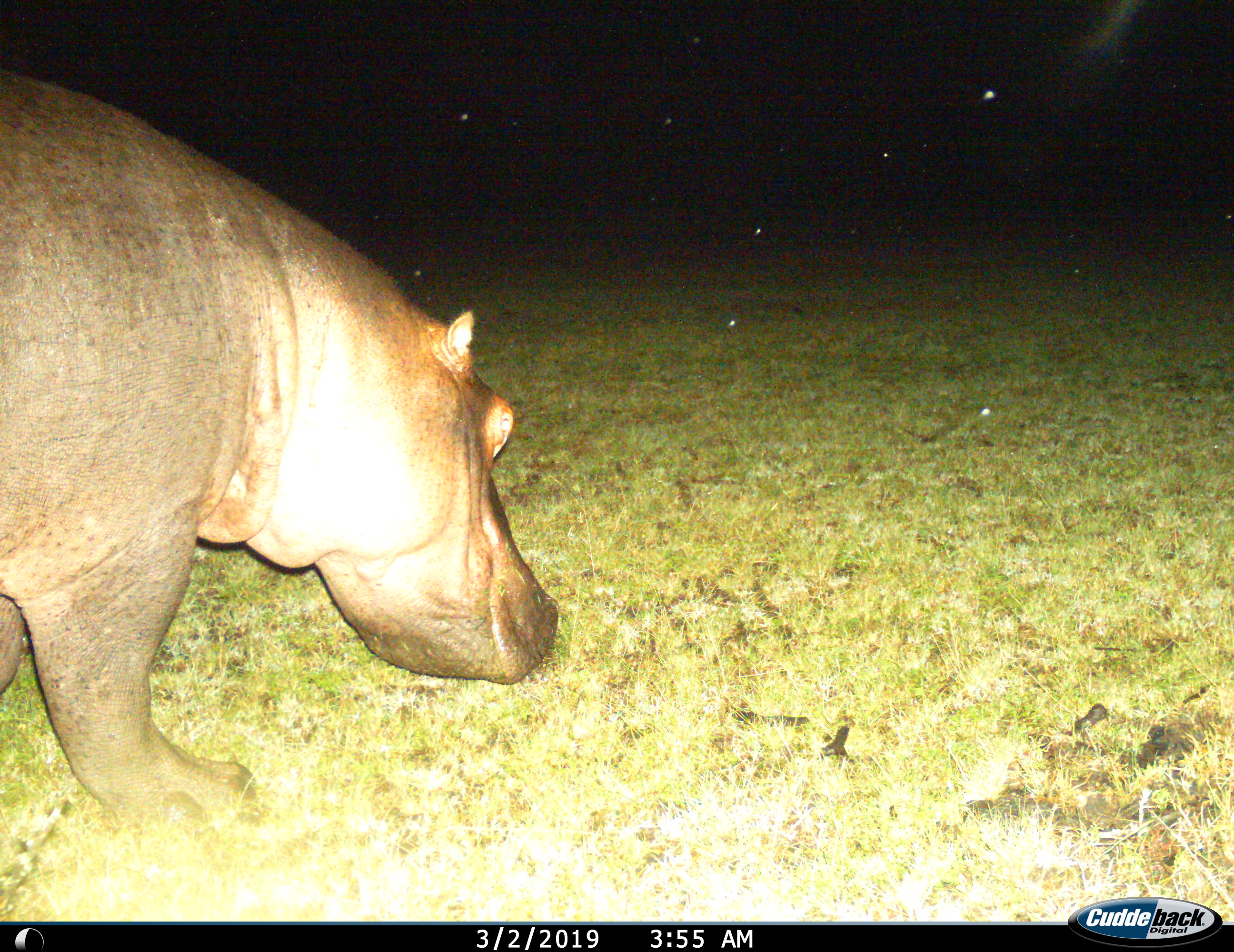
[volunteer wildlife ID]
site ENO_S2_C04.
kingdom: Animalia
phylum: Chordata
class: Mammalia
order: Artiodactyla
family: Hippopotamidae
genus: Hippopotamus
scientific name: Hippopotamus amphibius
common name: hippopotamus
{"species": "hippopotamus (Hippopotamus amphibius)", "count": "1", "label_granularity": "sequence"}